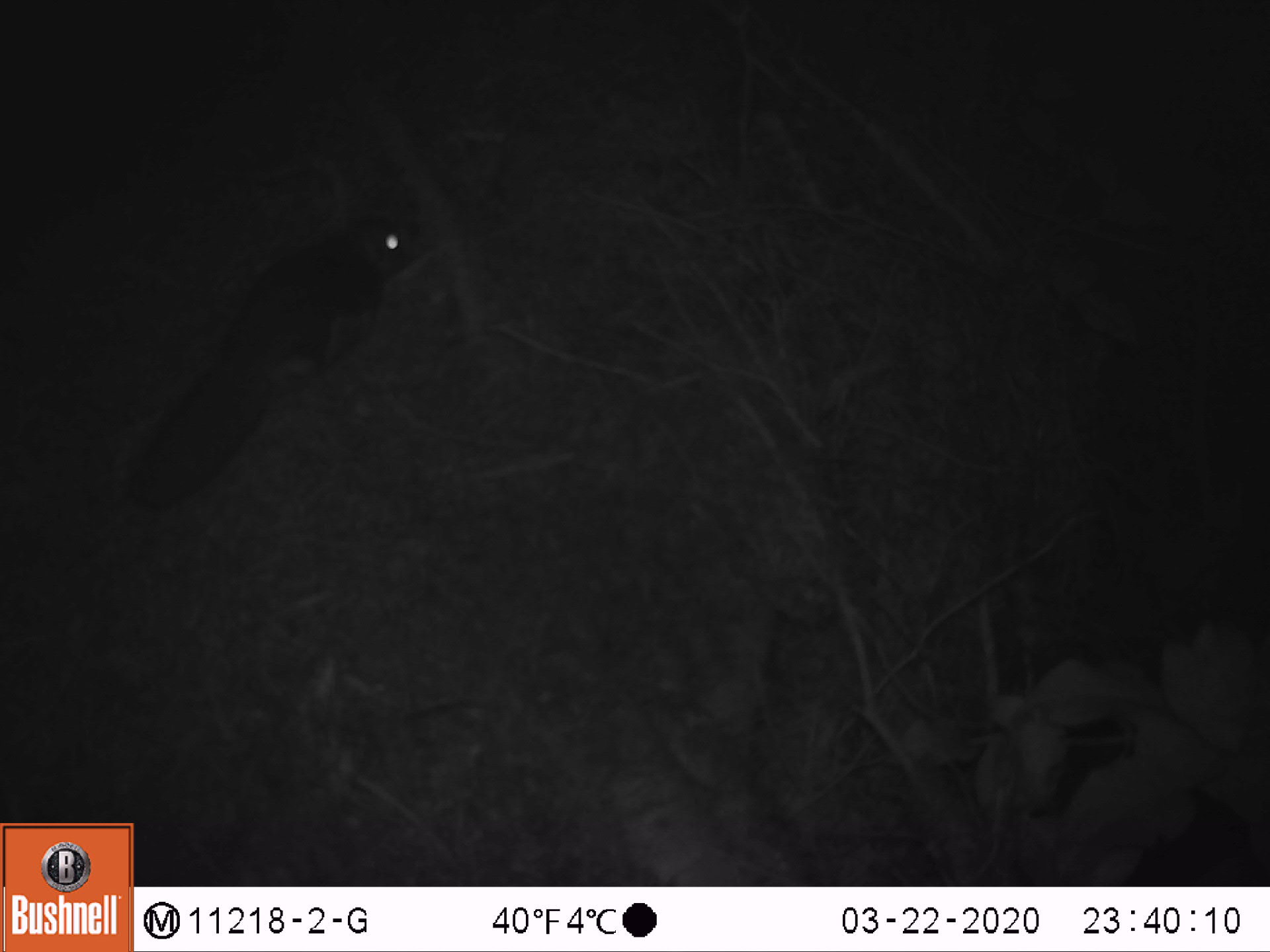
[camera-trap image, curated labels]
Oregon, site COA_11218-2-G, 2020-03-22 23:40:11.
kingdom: Animalia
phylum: Chordata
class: Mammalia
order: Rodentia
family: Sciuridae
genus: Glaucomys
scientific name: Glaucomys oregonensis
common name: humboldt's flying squirrel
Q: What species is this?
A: Humboldt's flying squirrel (Glaucomys oregonensis).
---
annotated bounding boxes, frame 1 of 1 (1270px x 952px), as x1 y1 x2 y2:
humboldt's flying squirrel: 112 204 421 526